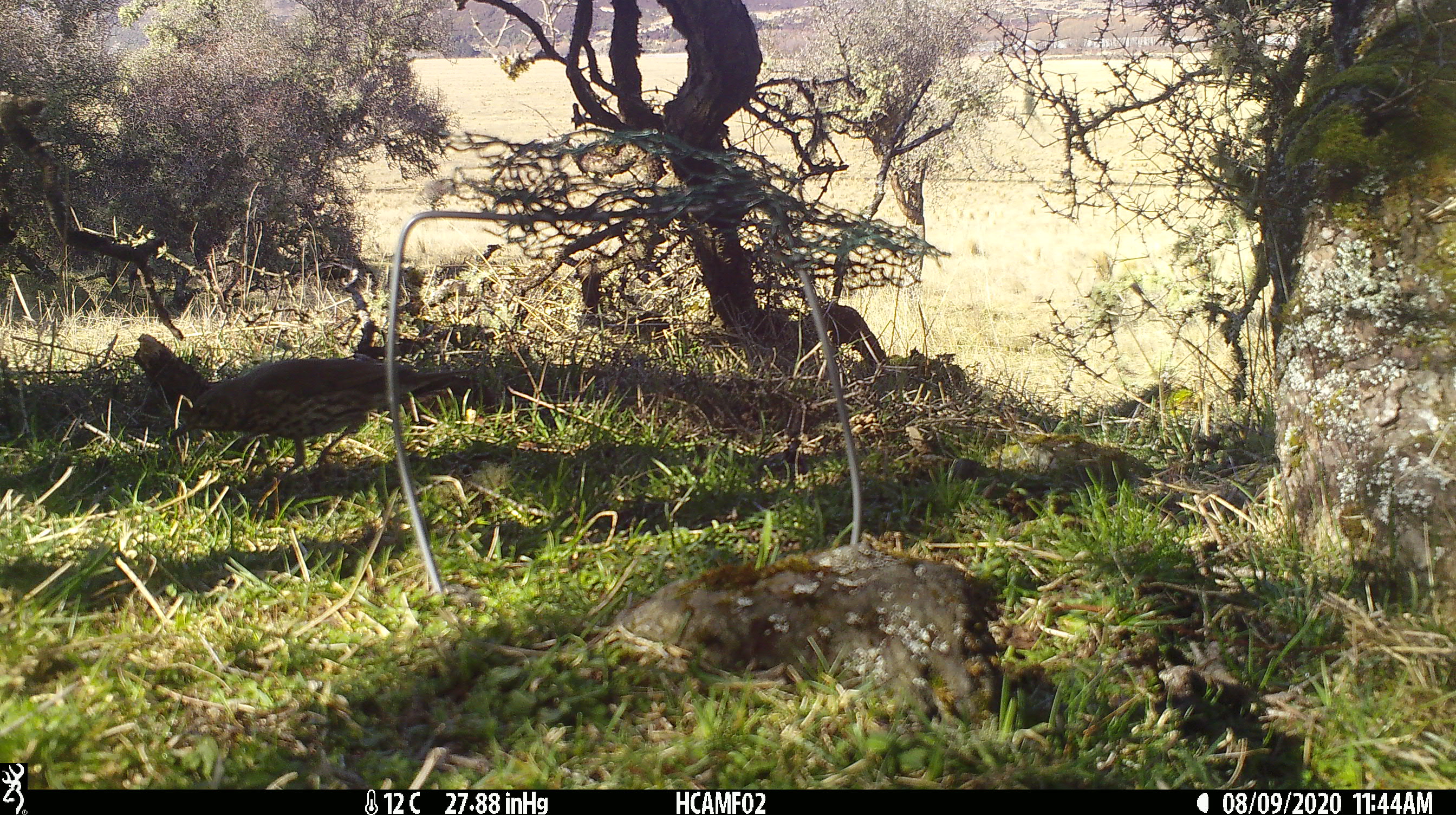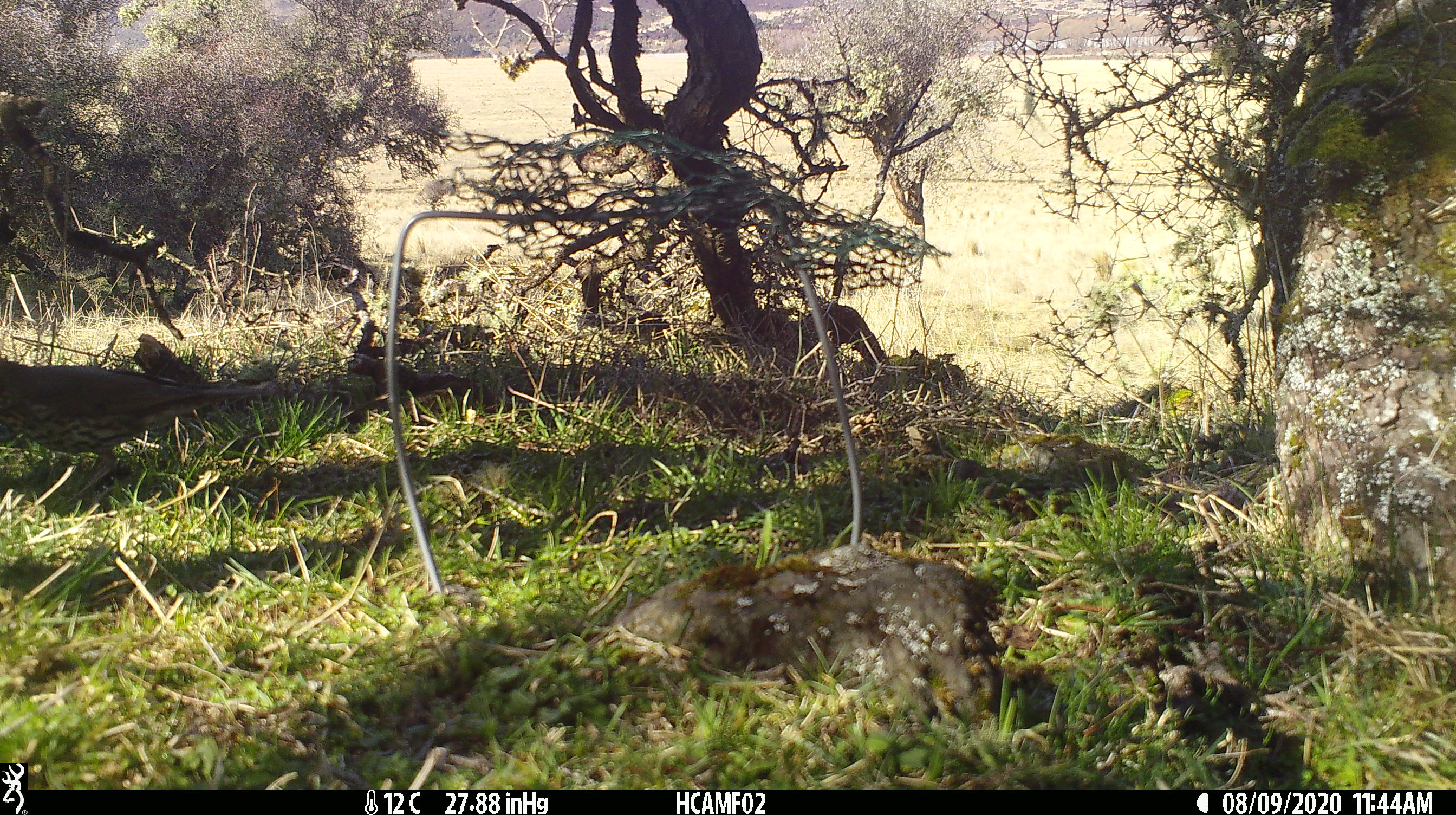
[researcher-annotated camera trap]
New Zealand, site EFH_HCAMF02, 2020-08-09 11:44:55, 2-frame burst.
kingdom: Animalia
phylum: Chordata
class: Aves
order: Passeriformes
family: Turdidae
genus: Turdus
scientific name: Turdus philomelos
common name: song thrush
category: thrush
Thrush (song thrush) (Turdus philomelos).